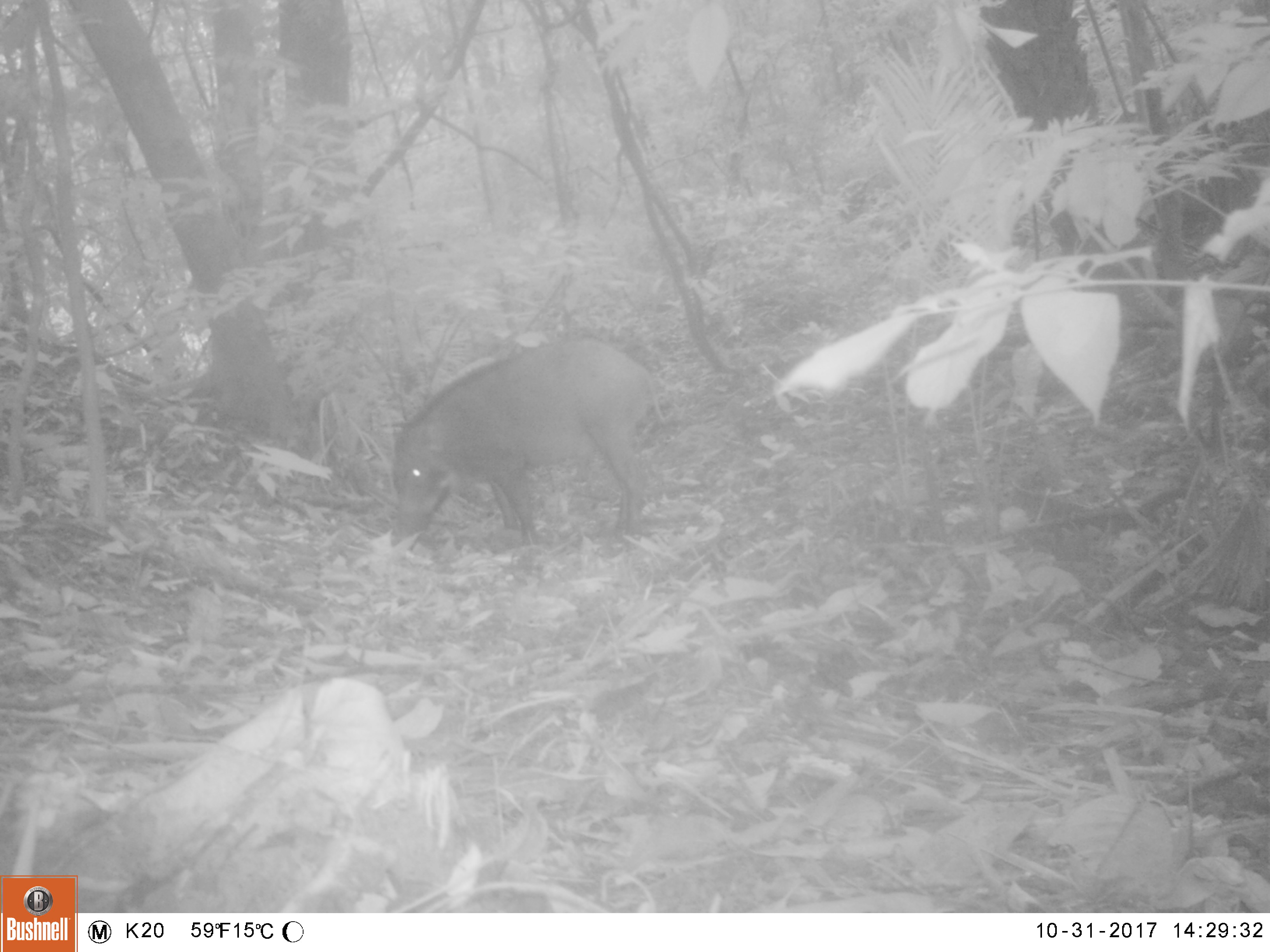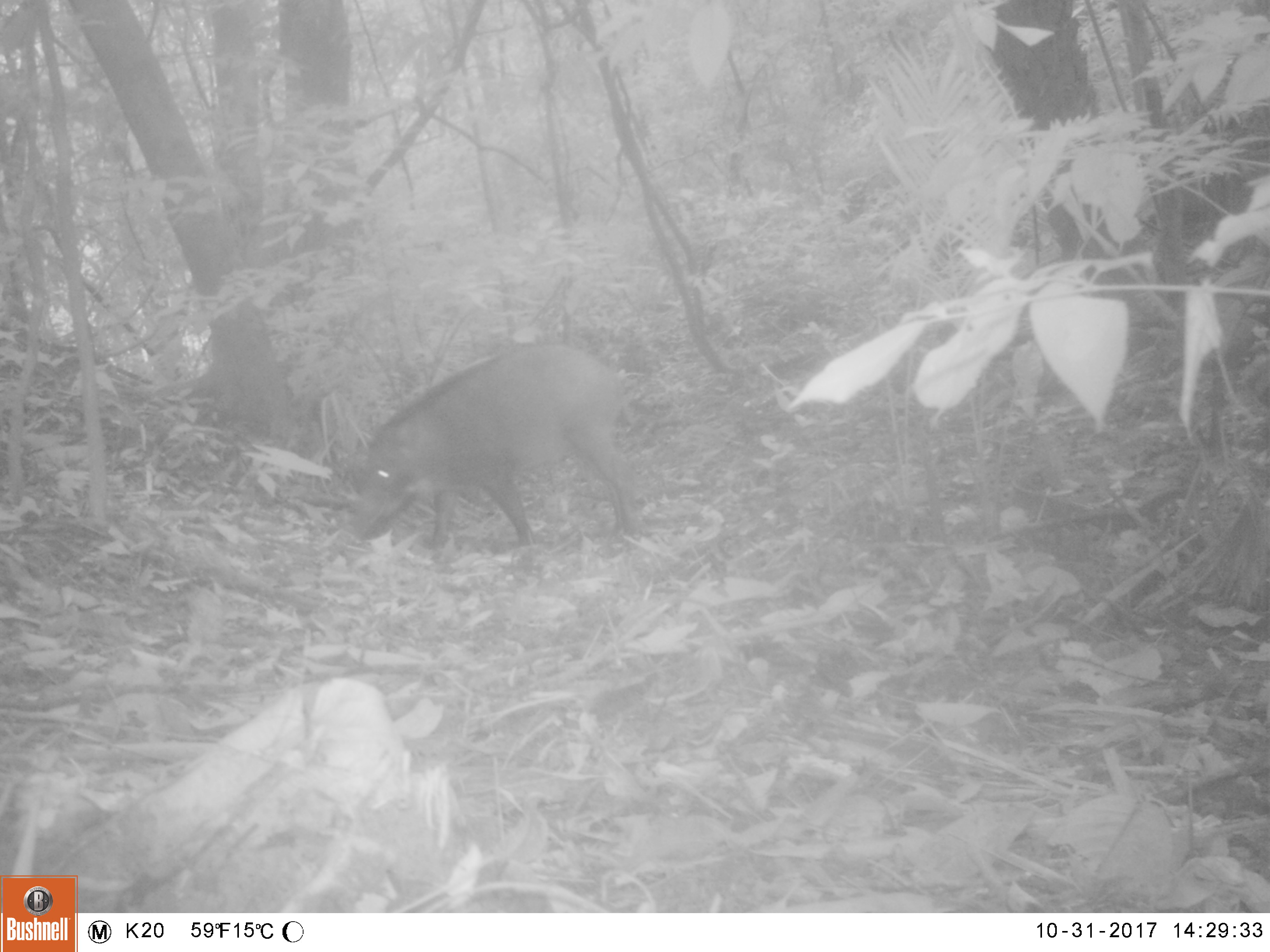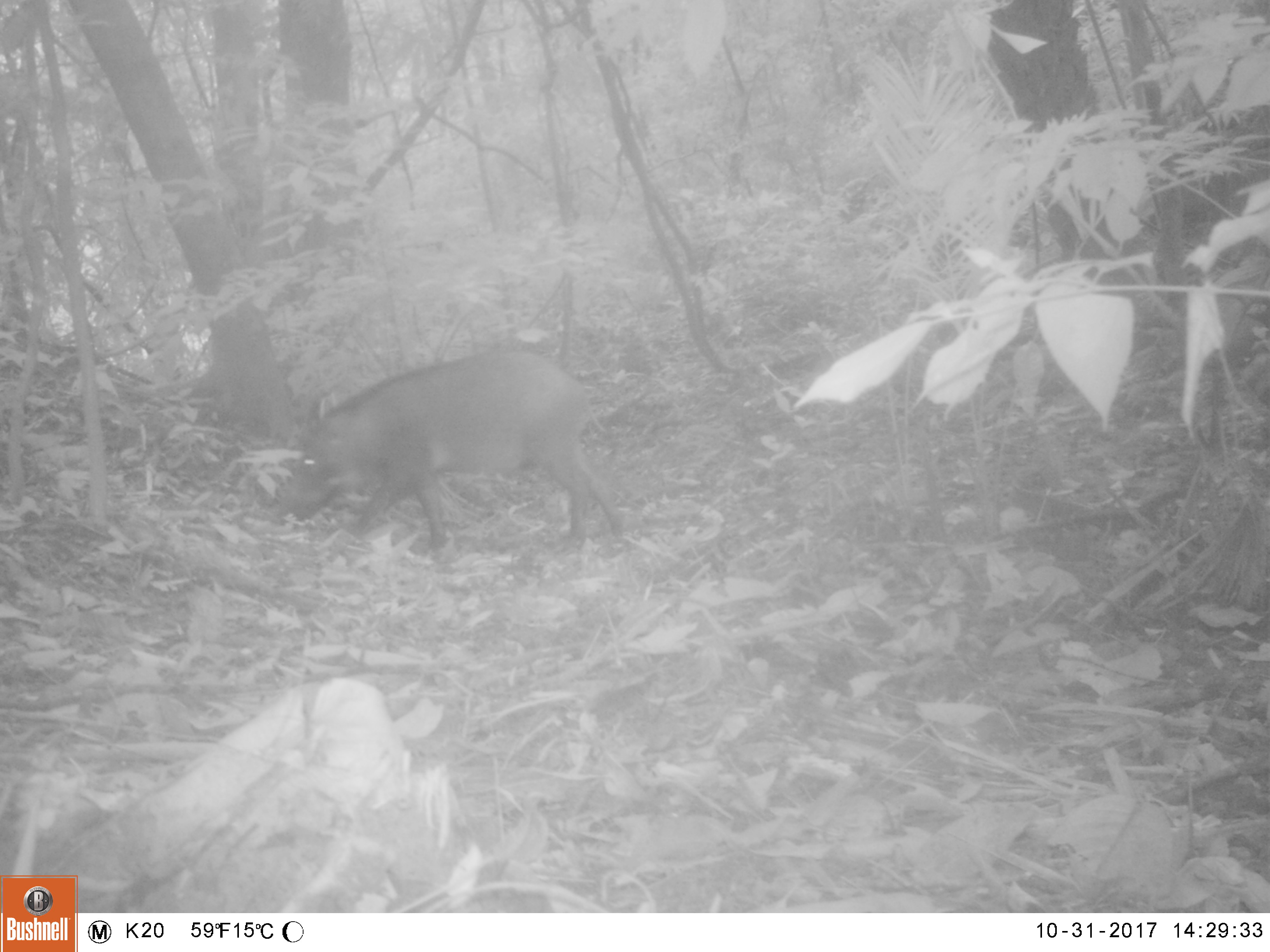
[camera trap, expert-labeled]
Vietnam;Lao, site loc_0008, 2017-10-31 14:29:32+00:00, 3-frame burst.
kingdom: Animalia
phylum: Chordata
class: Mammalia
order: Artiodactyla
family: Suidae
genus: Sus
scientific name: Sus scrofa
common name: eurasian wild pig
Eurasian wild pig (Sus scrofa). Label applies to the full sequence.